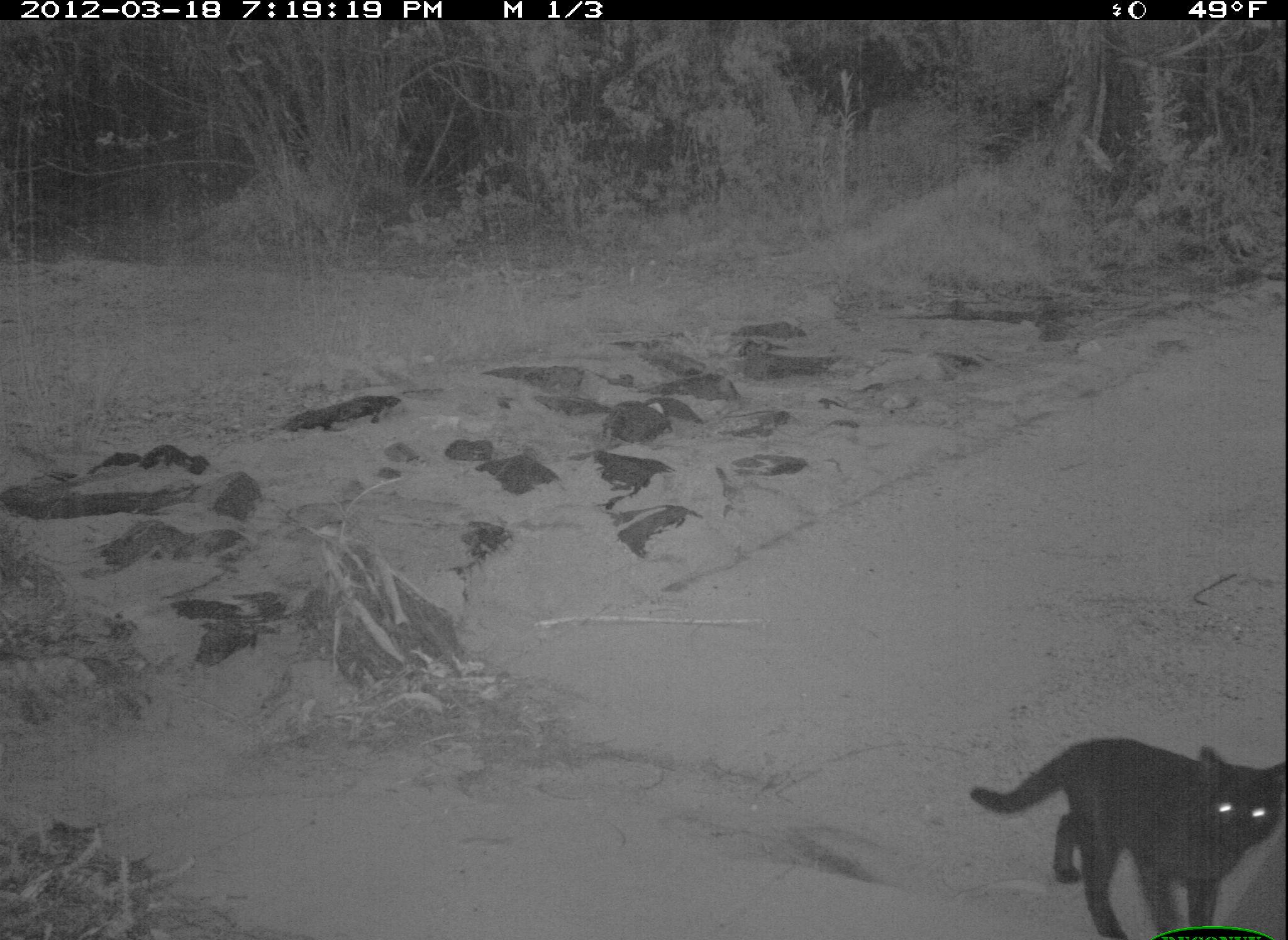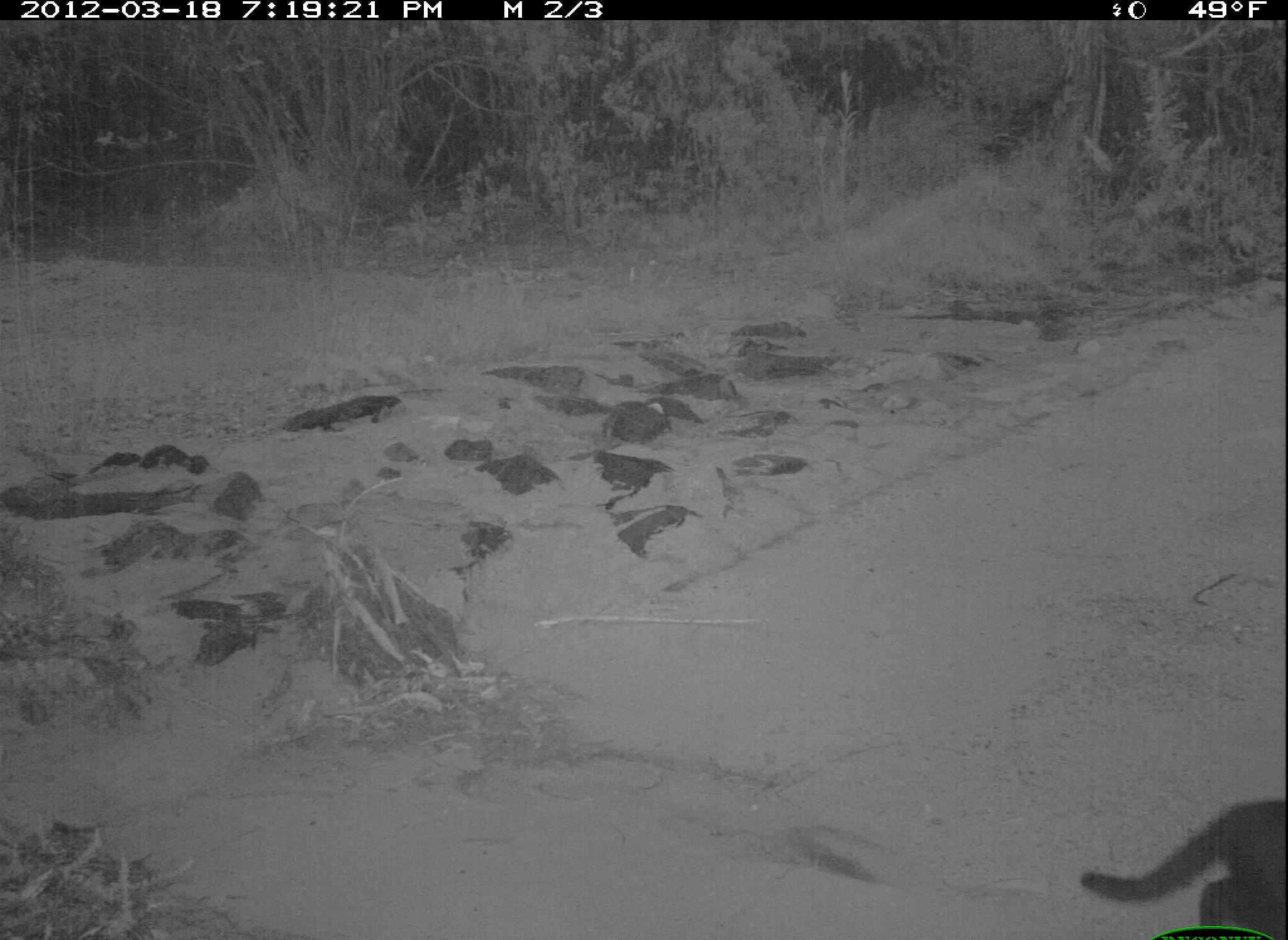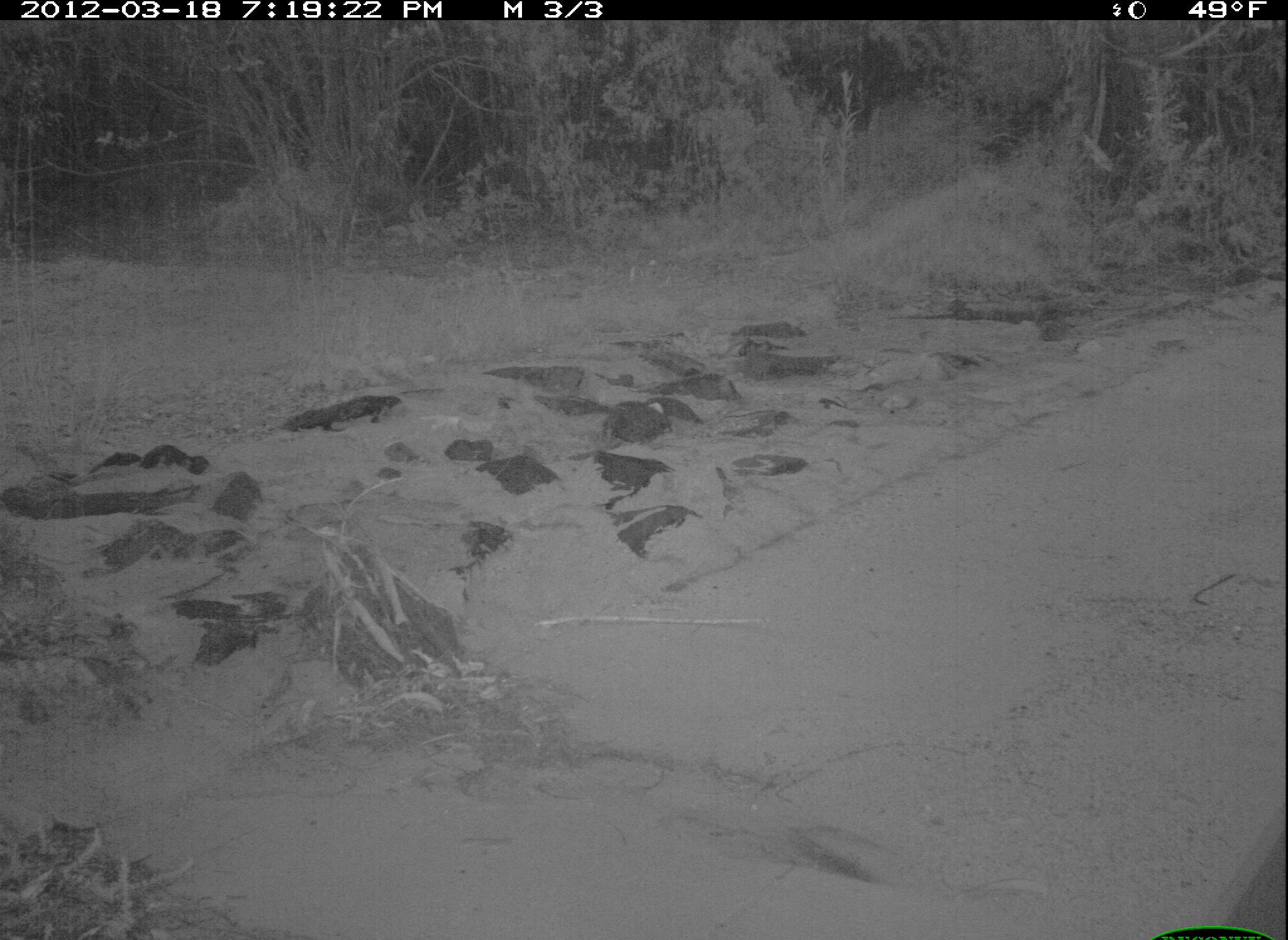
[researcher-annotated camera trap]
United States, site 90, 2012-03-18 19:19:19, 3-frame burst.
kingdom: Animalia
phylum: Chordata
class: Mammalia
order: Carnivora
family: Felidae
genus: Felis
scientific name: Felis catus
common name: cat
Cat (Felis catus).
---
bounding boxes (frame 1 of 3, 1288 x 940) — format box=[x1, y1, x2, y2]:
cat: box=[969, 699, 1275, 940]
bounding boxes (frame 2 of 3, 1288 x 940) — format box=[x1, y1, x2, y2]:
cat: box=[1088, 759, 1286, 940]